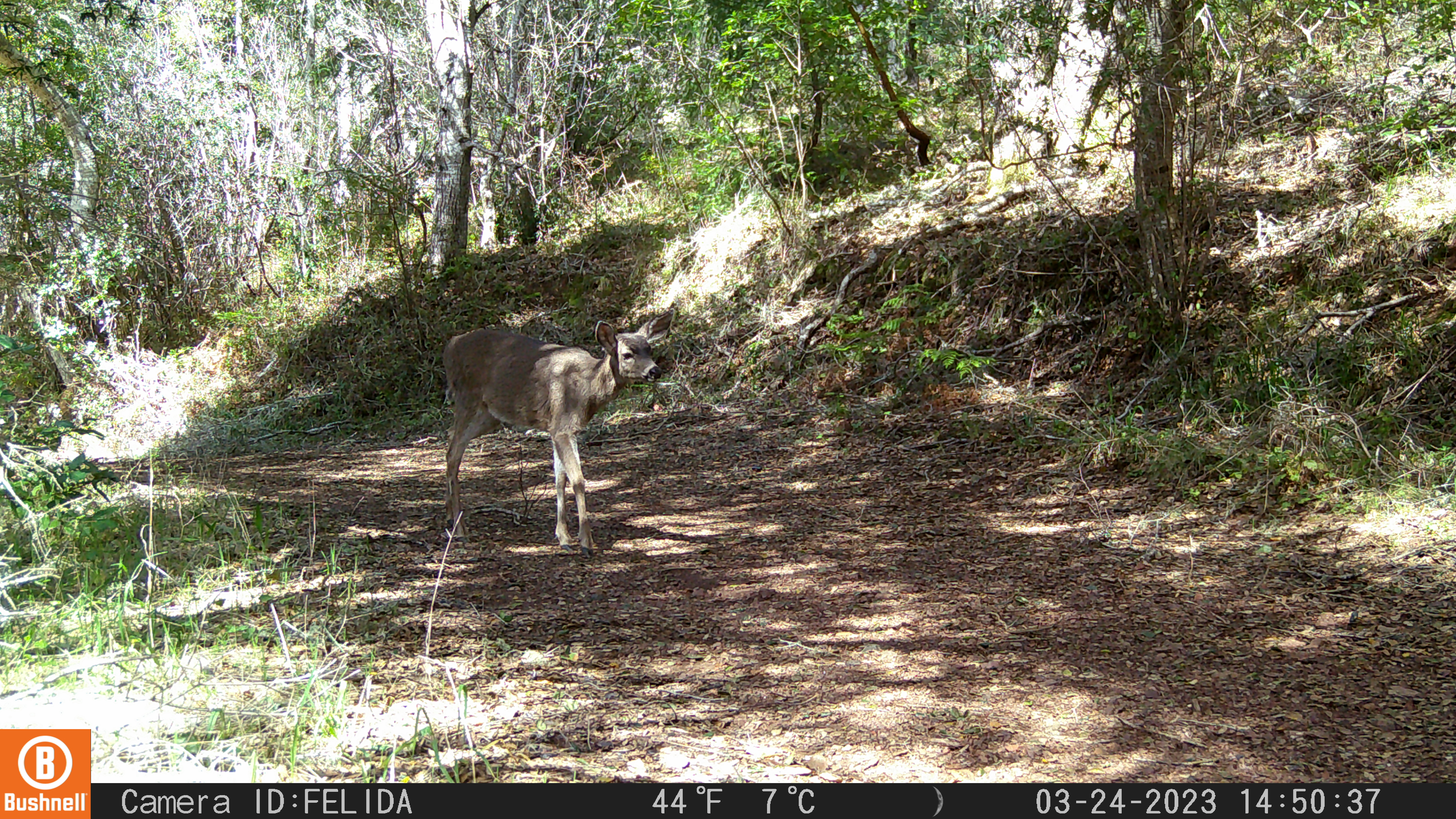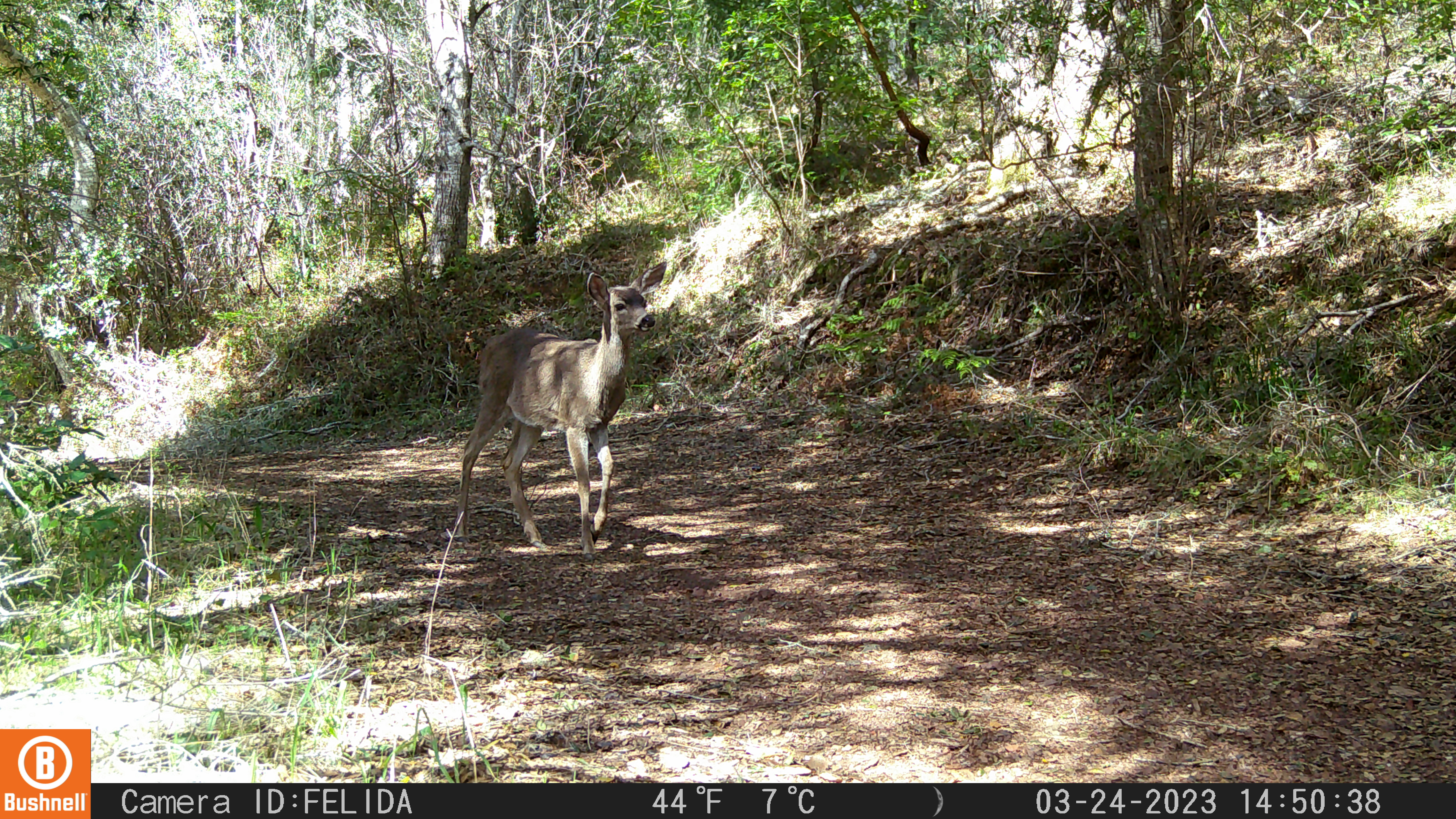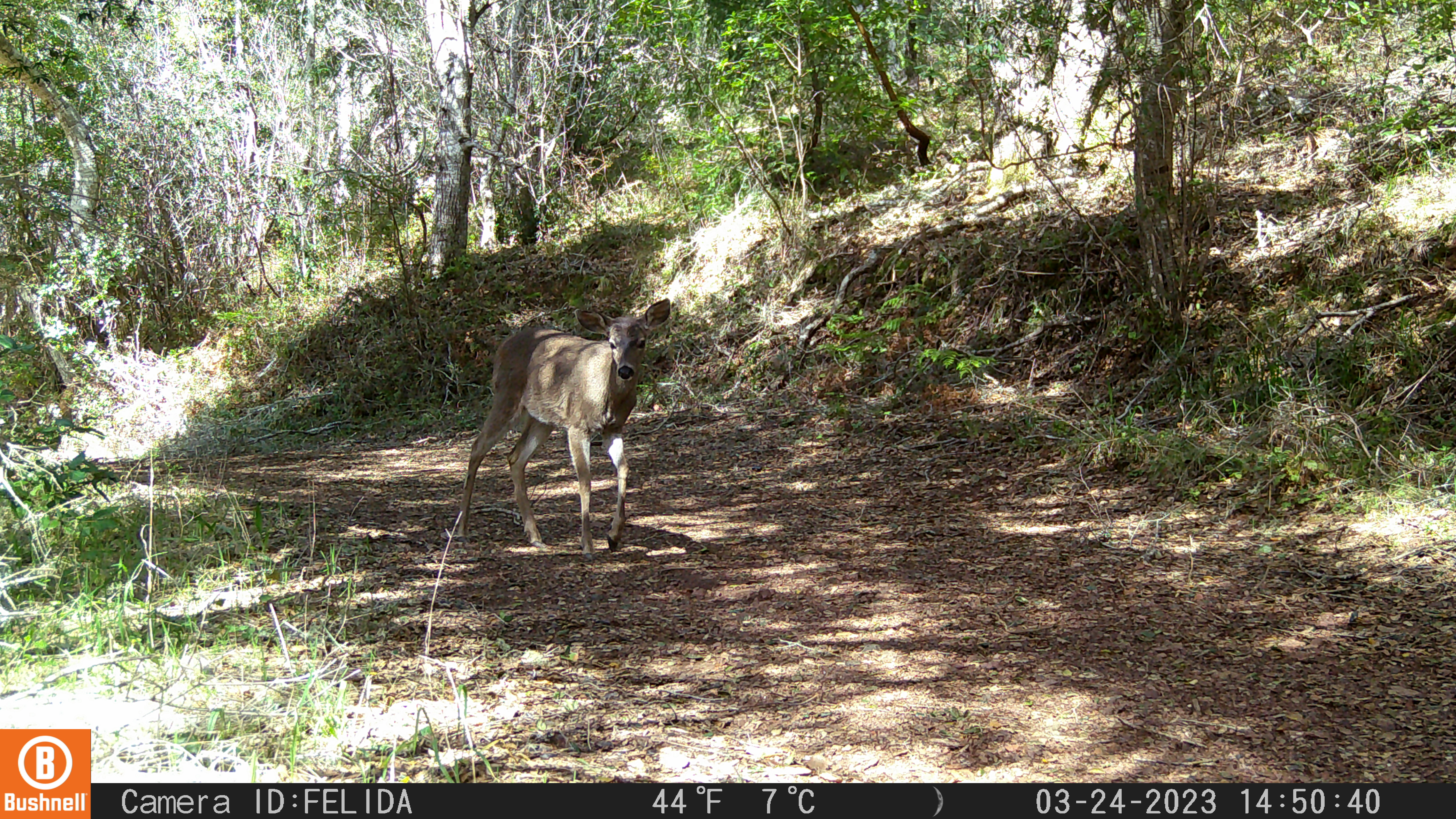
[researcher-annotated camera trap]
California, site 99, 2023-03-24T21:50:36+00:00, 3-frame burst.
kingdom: Animalia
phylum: Chordata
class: Mammalia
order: Artiodactyla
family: Cervidae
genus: Odocoileus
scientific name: Odocoileus hemionus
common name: mule deer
Mule deer (Odocoileus hemionus).